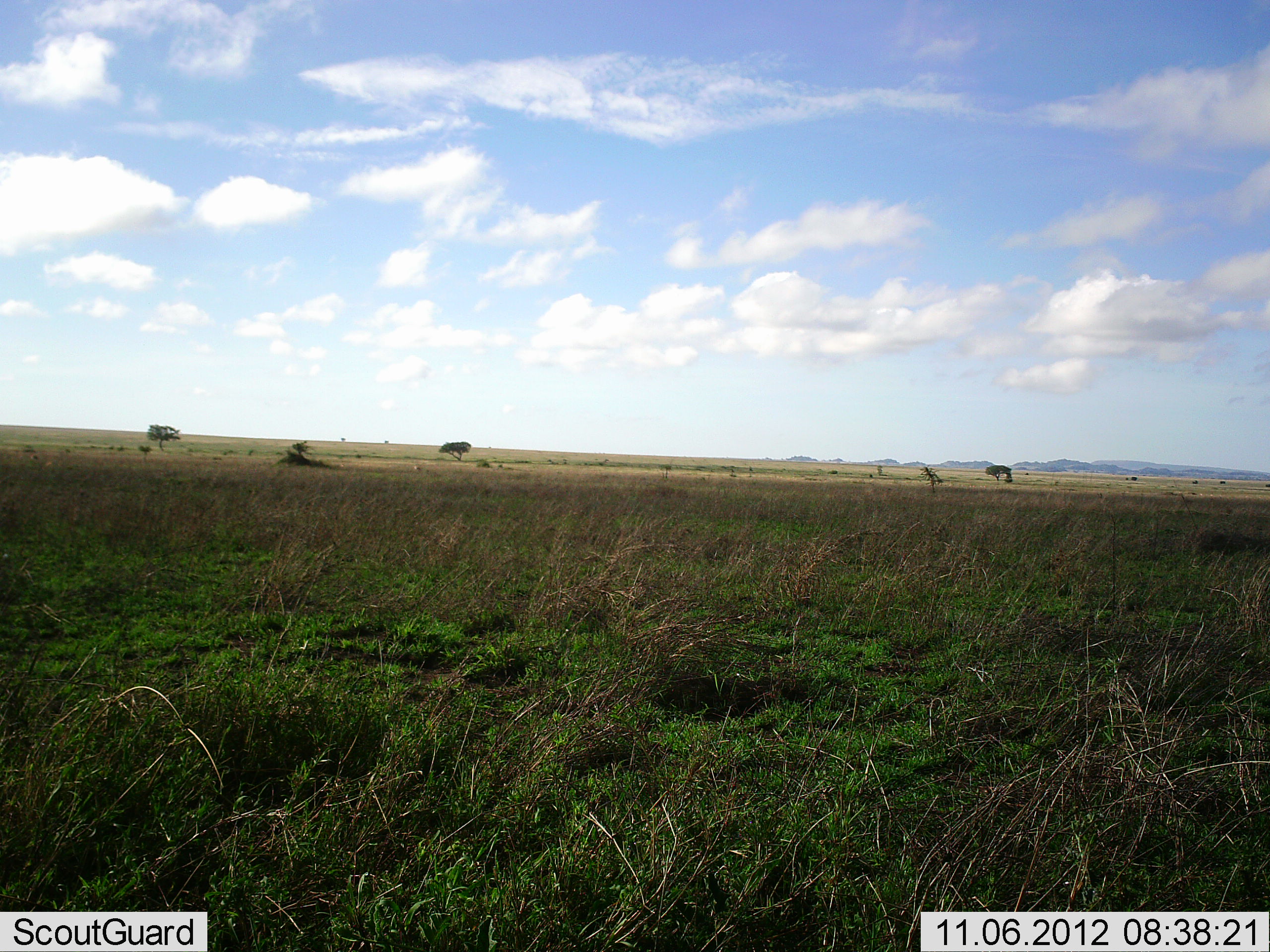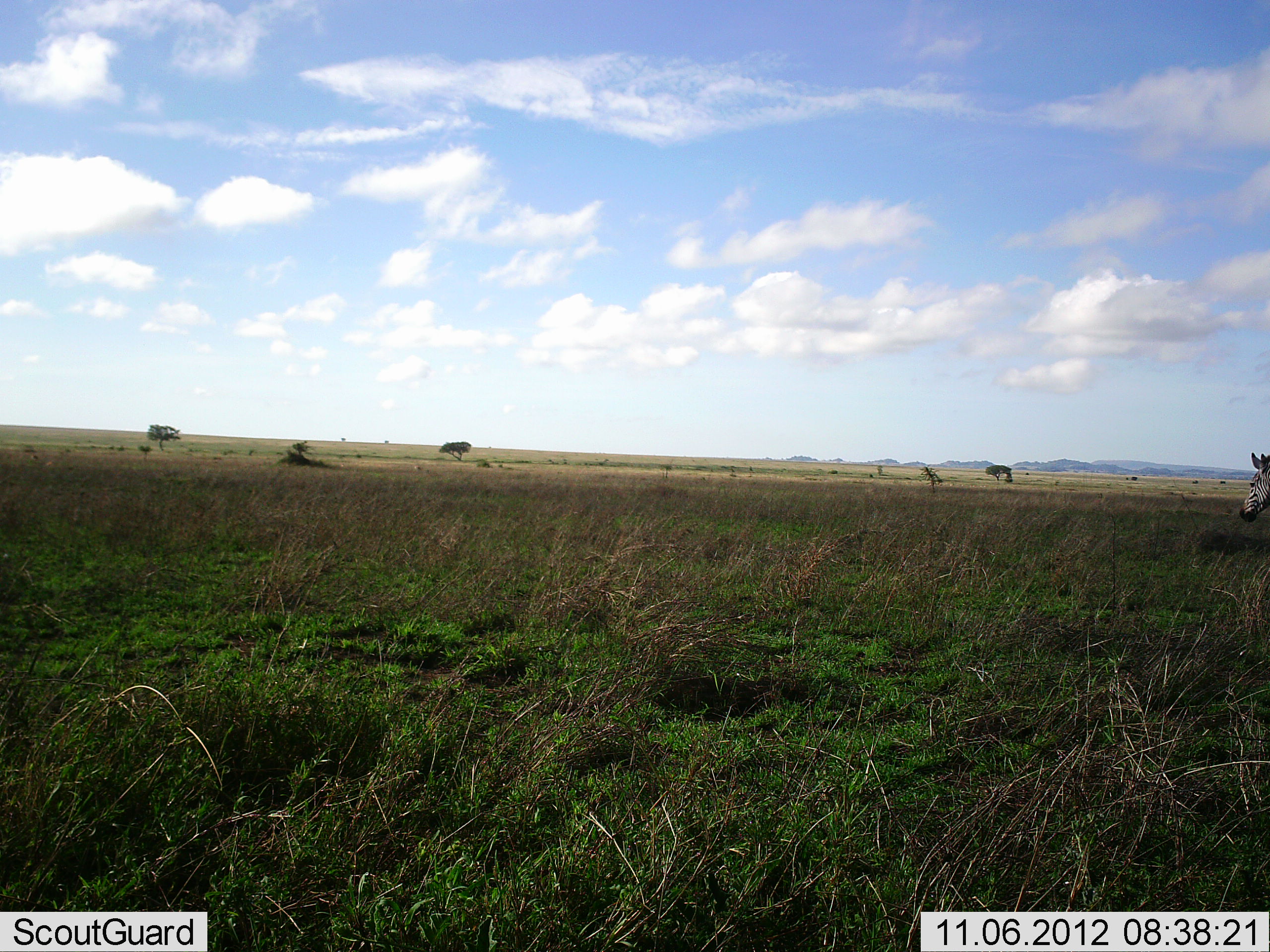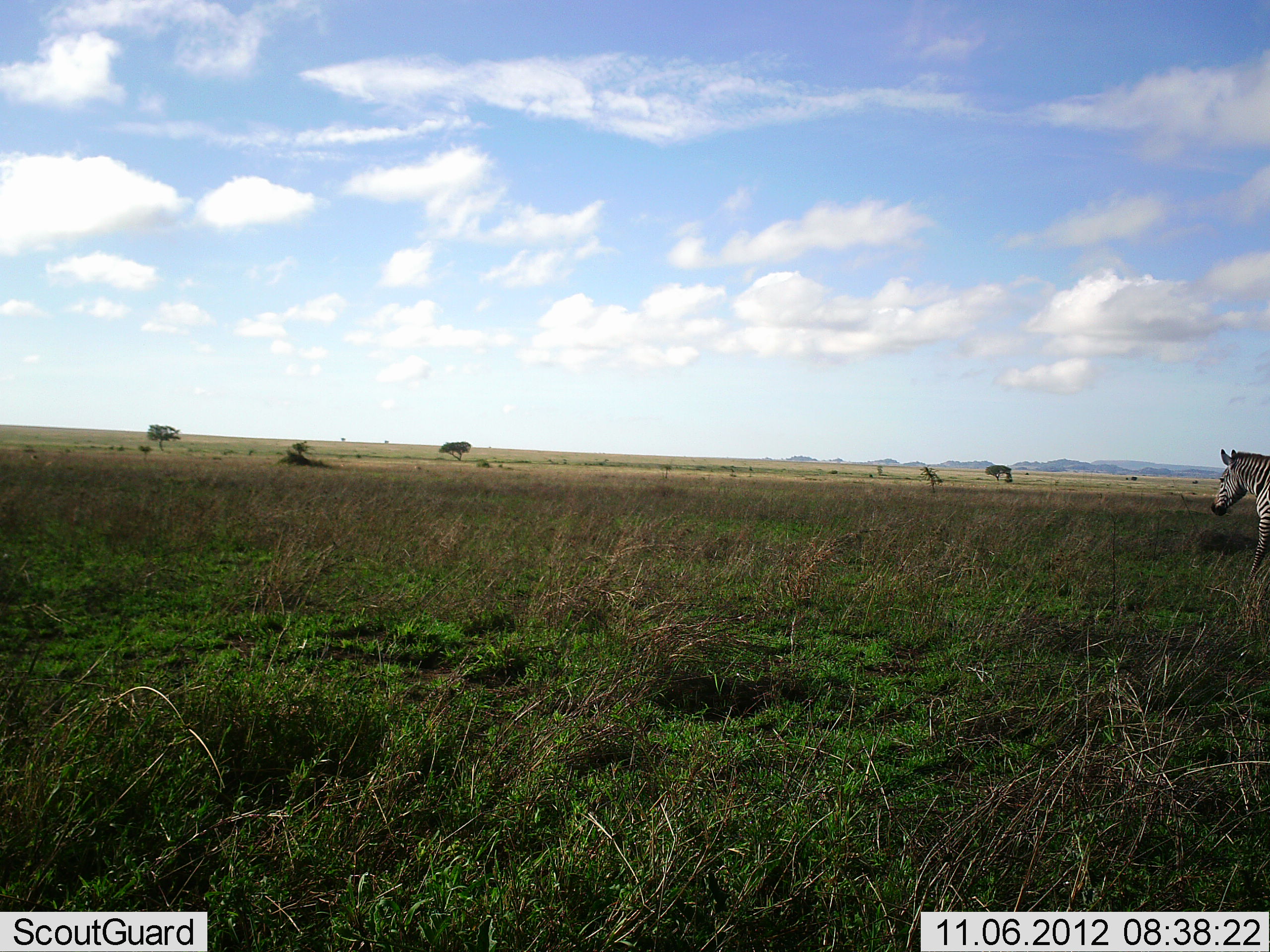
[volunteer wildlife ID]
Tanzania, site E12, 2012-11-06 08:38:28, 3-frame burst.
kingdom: Animalia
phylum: Chordata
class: Mammalia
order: Perissodactyla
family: Equidae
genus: Equus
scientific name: Equus quagga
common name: plains zebra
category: zebra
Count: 1.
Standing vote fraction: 10%.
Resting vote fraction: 0%.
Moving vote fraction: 90%.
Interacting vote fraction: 0%.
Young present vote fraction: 0%.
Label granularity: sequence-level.